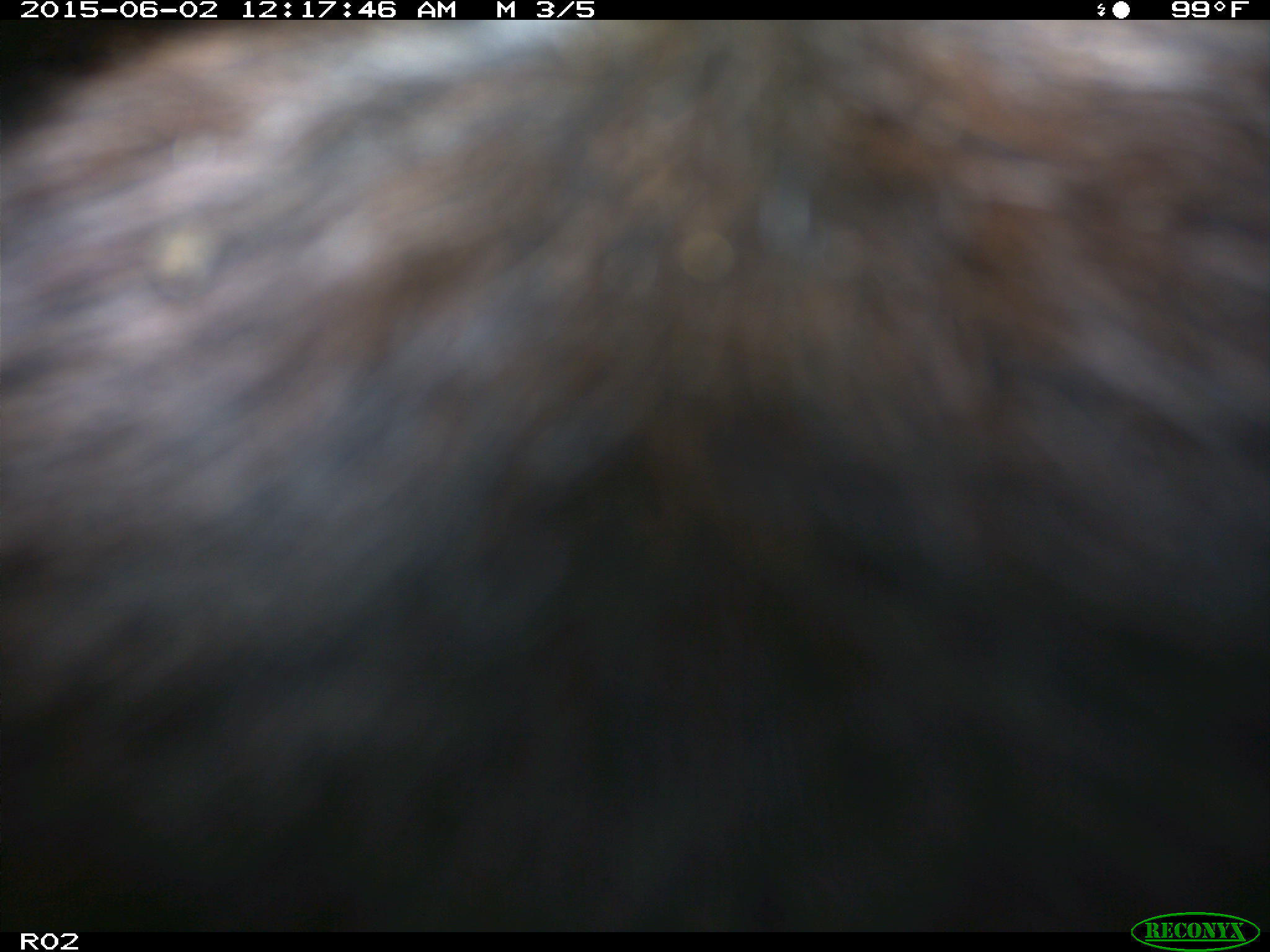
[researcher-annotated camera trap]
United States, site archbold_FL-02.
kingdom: Animalia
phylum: Chordata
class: Mammalia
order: Artiodactyla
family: Bovidae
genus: Bos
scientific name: Bos taurus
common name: domestic cow